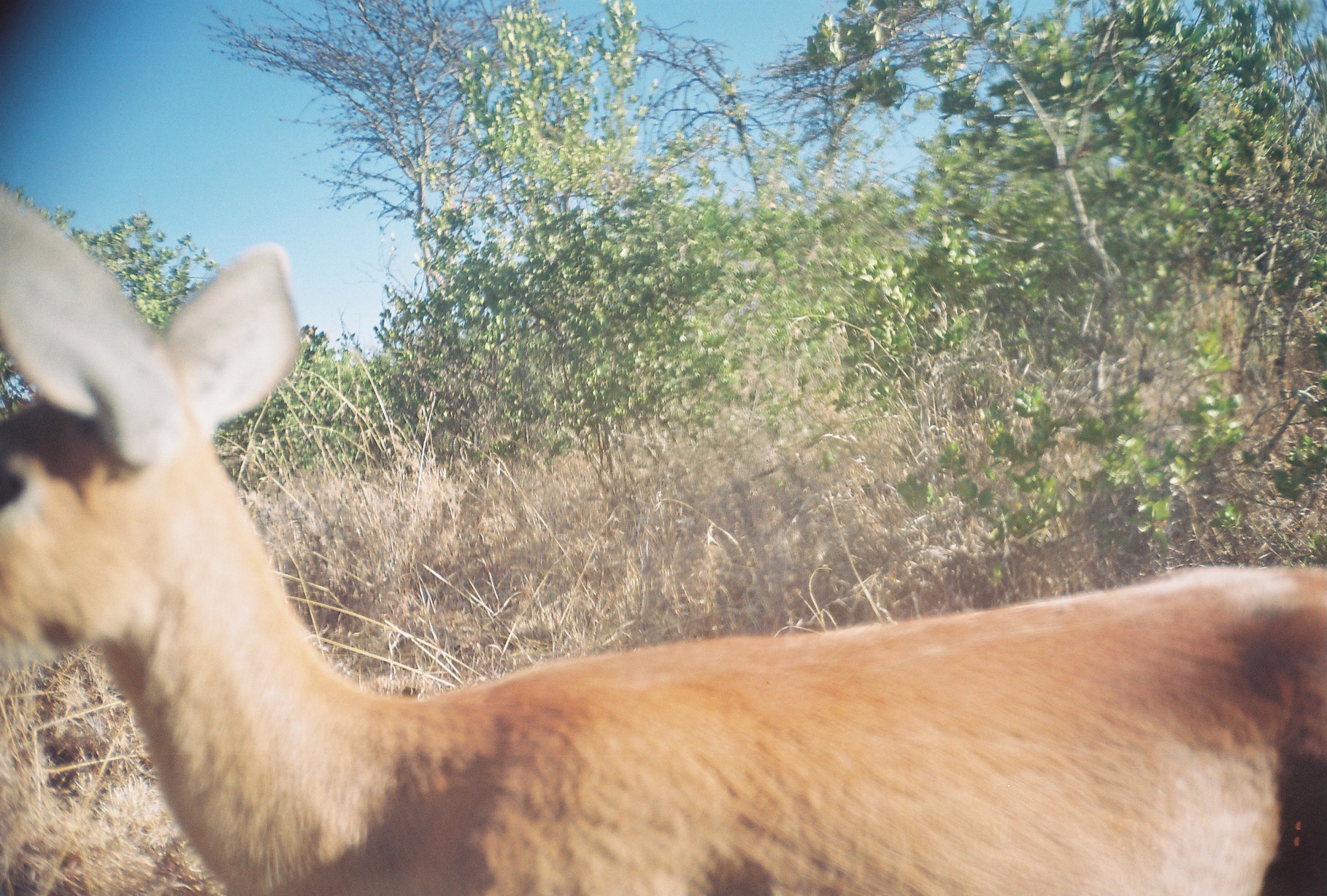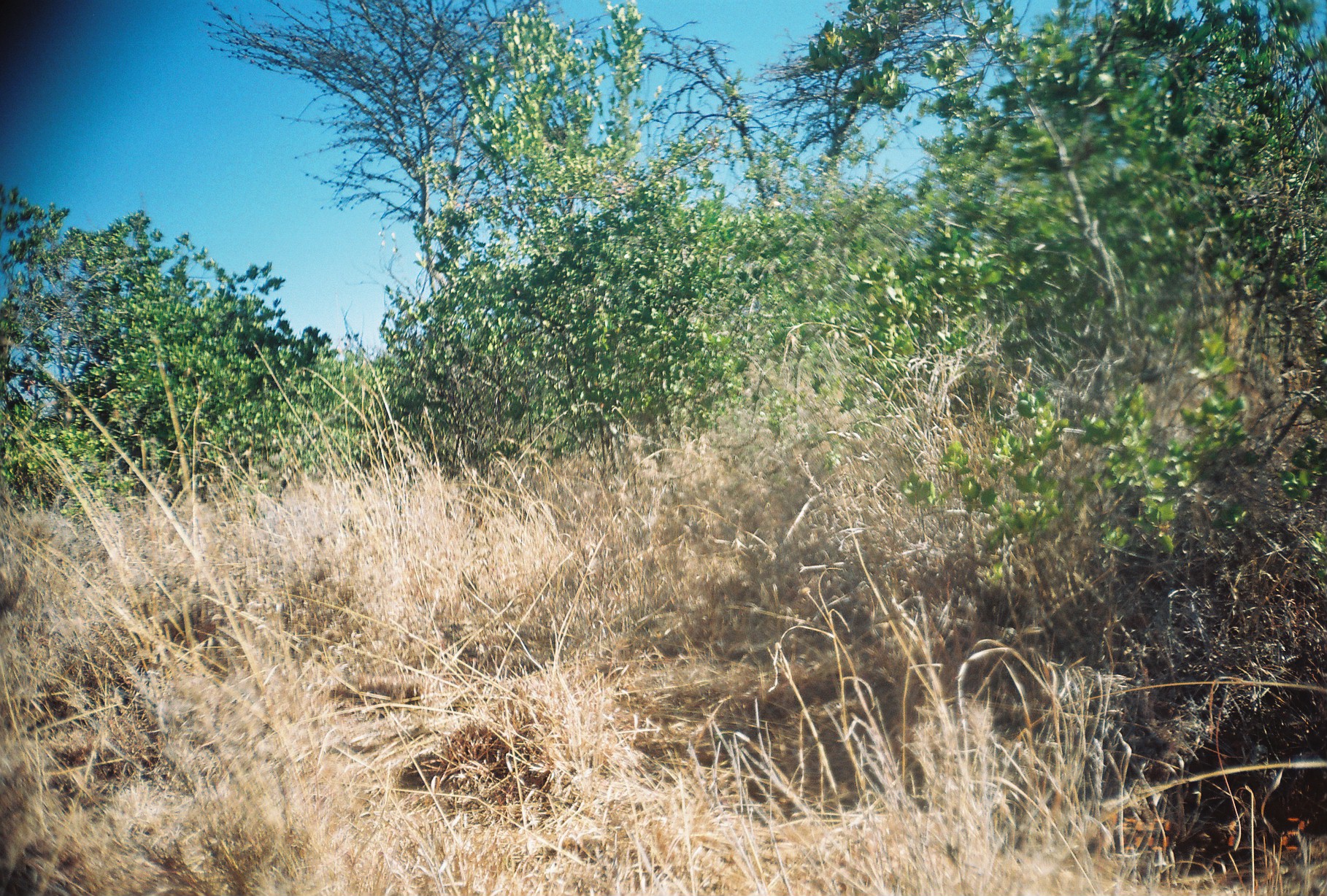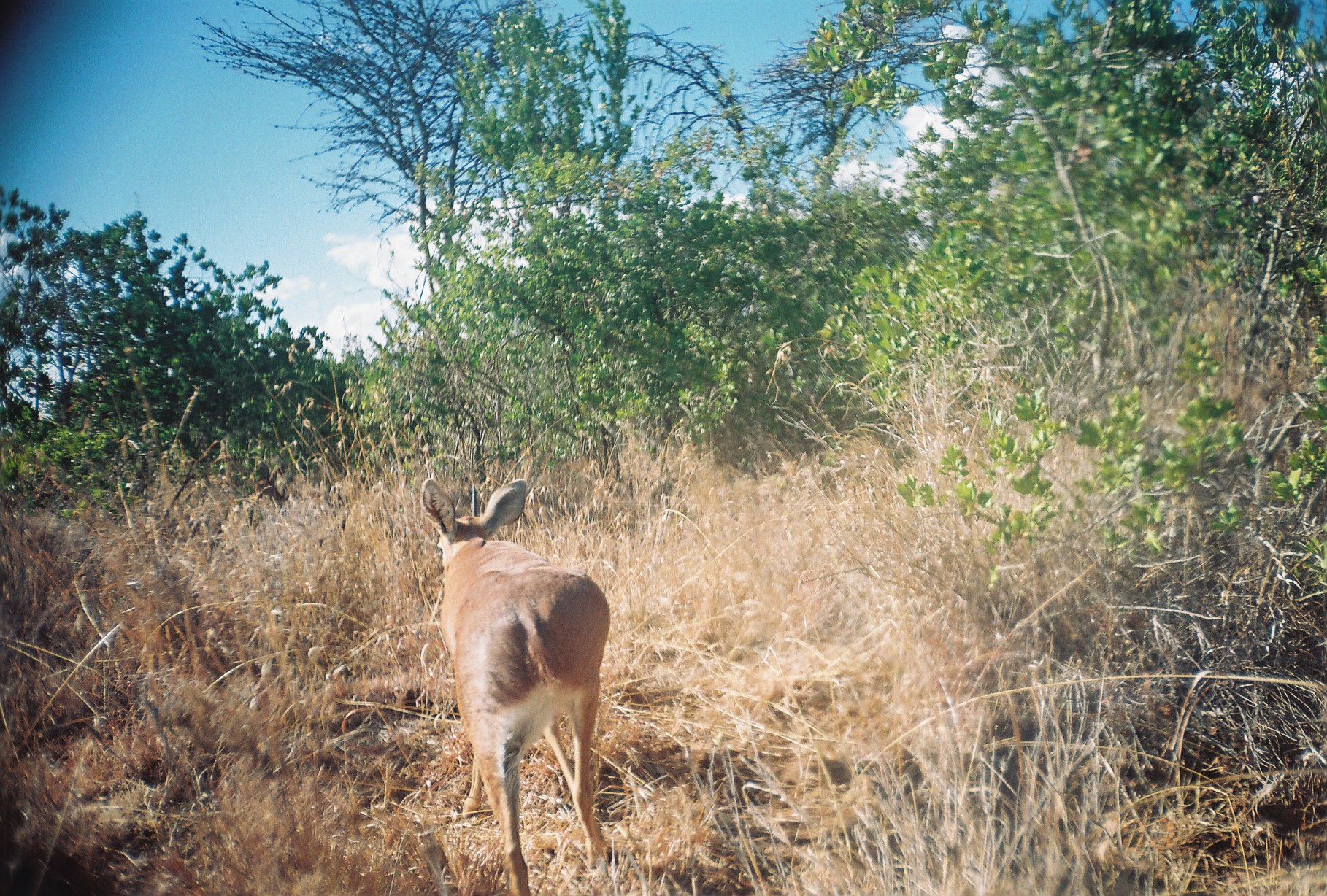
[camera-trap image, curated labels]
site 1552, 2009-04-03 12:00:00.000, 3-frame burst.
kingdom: Animalia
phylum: Chordata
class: Mammalia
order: Artiodactyla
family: Bovidae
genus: Raphicerus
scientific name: Raphicerus campestris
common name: steenbok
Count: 1.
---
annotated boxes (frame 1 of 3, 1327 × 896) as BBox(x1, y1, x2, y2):
raphicerus campestris: BBox(0, 183, 1327, 896)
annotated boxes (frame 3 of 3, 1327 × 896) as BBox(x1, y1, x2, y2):
raphicerus campestris: BBox(417, 474, 611, 896)